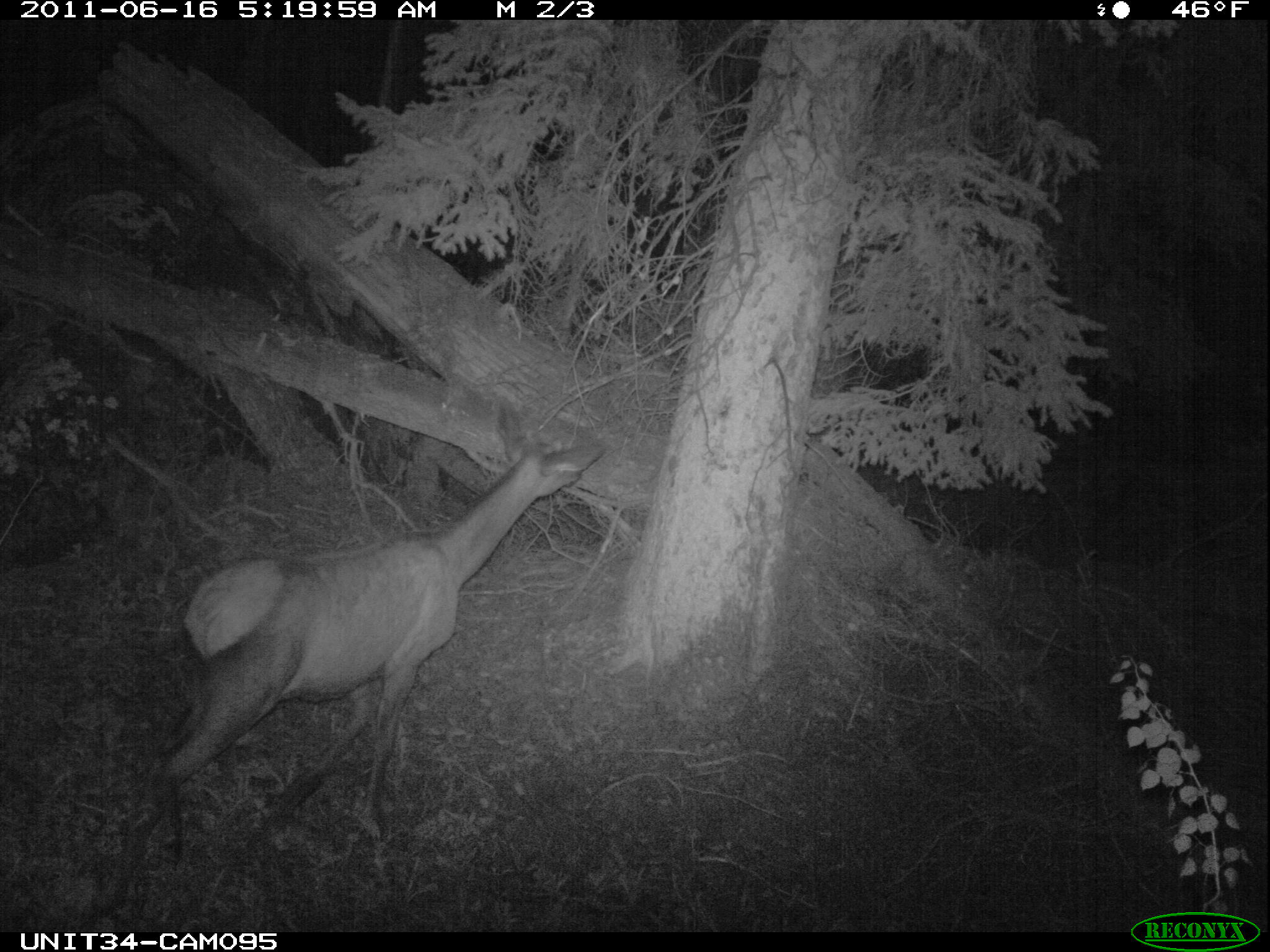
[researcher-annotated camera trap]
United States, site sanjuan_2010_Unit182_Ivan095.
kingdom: Animalia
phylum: Chordata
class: Mammalia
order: Artiodactyla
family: Cervidae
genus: Cervus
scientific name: Cervus elaphus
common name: red deer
Cervus elaphus (red deer).